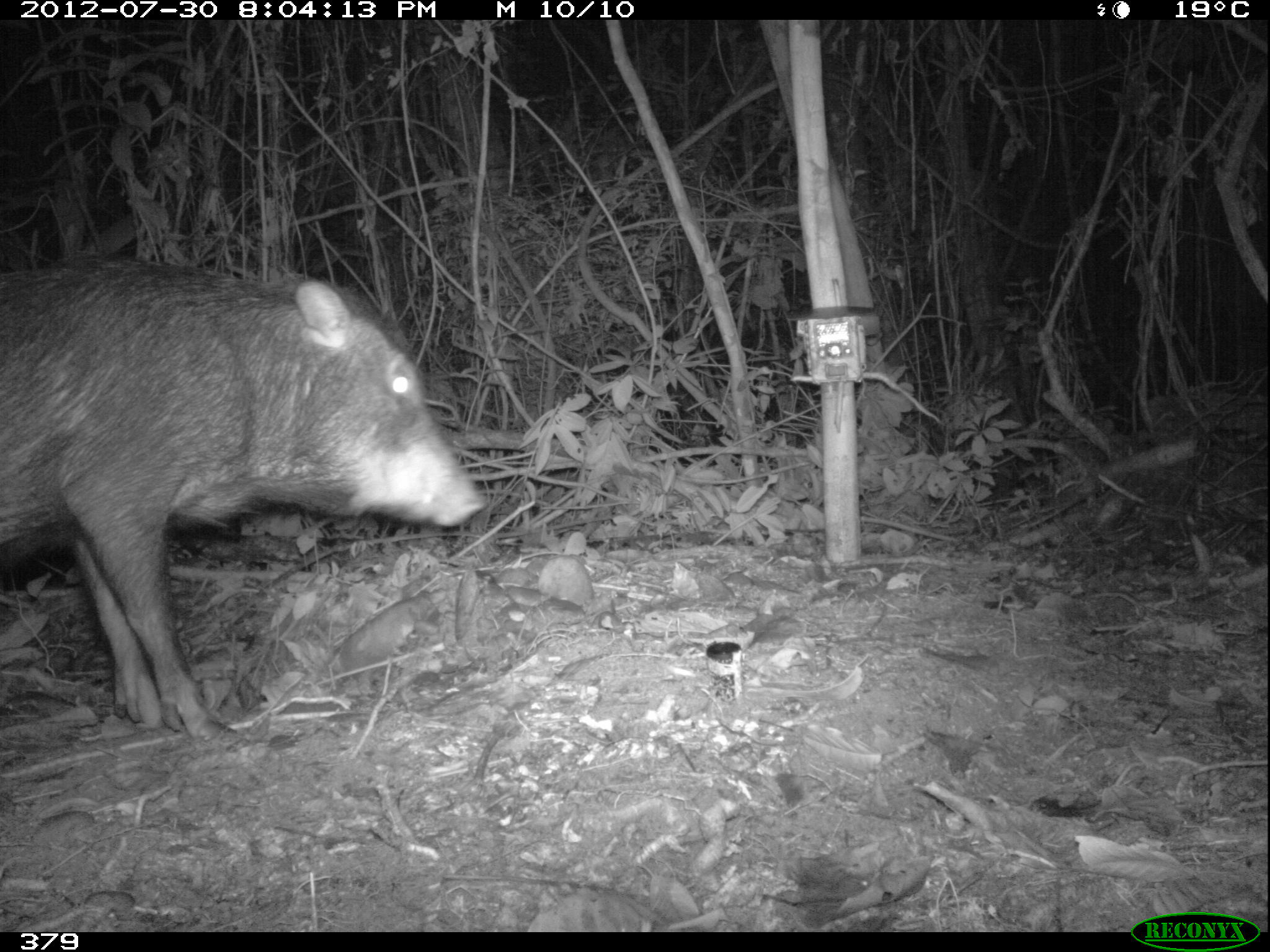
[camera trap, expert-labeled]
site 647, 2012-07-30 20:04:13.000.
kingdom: Animalia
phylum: Chordata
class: Mammalia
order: Artiodactyla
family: Tayassuidae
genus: Tayassu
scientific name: Tayassu pecari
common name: white-lipped peccary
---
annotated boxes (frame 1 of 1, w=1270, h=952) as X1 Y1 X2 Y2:
tayassu pecari: 0 258 480 744